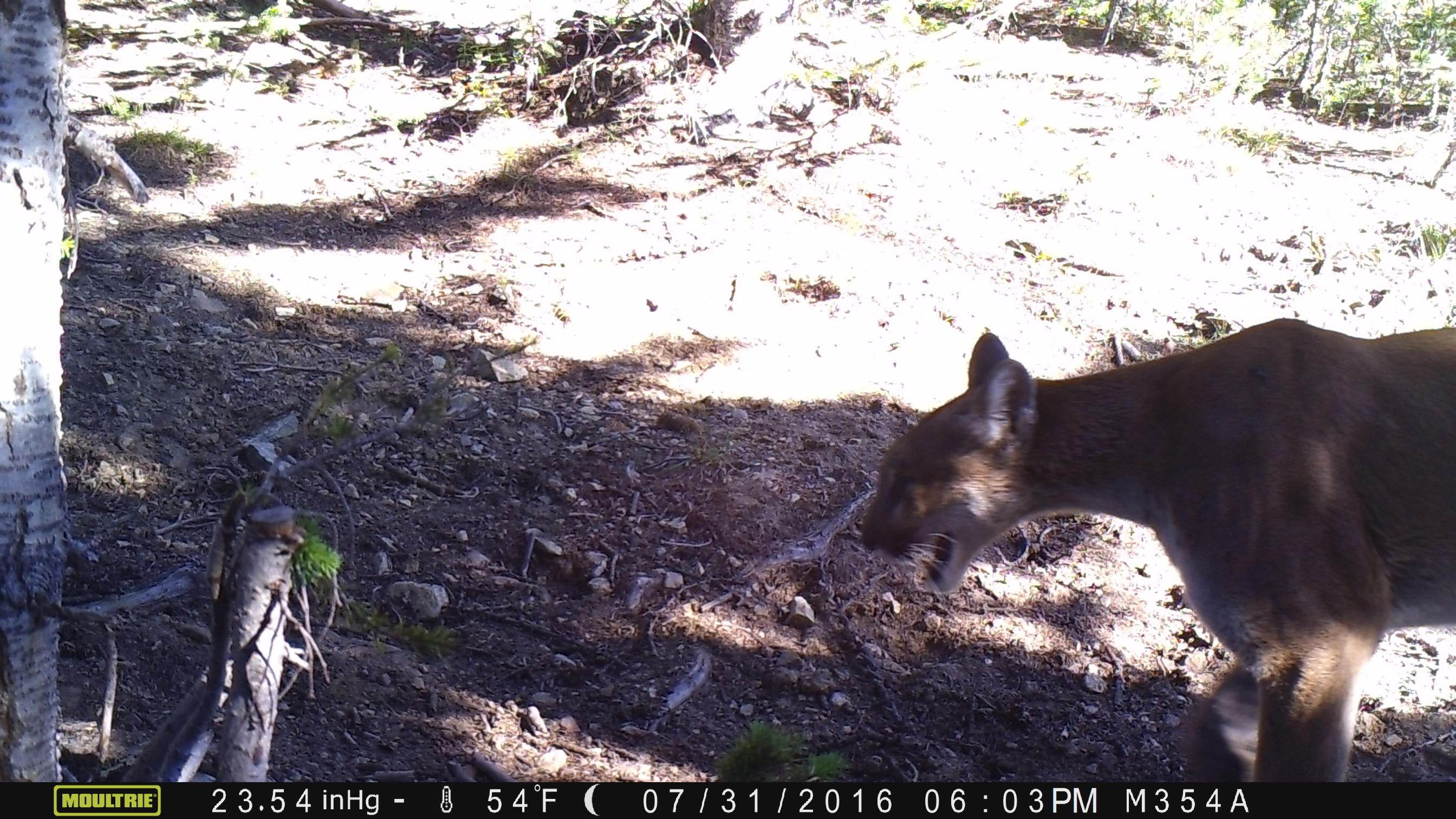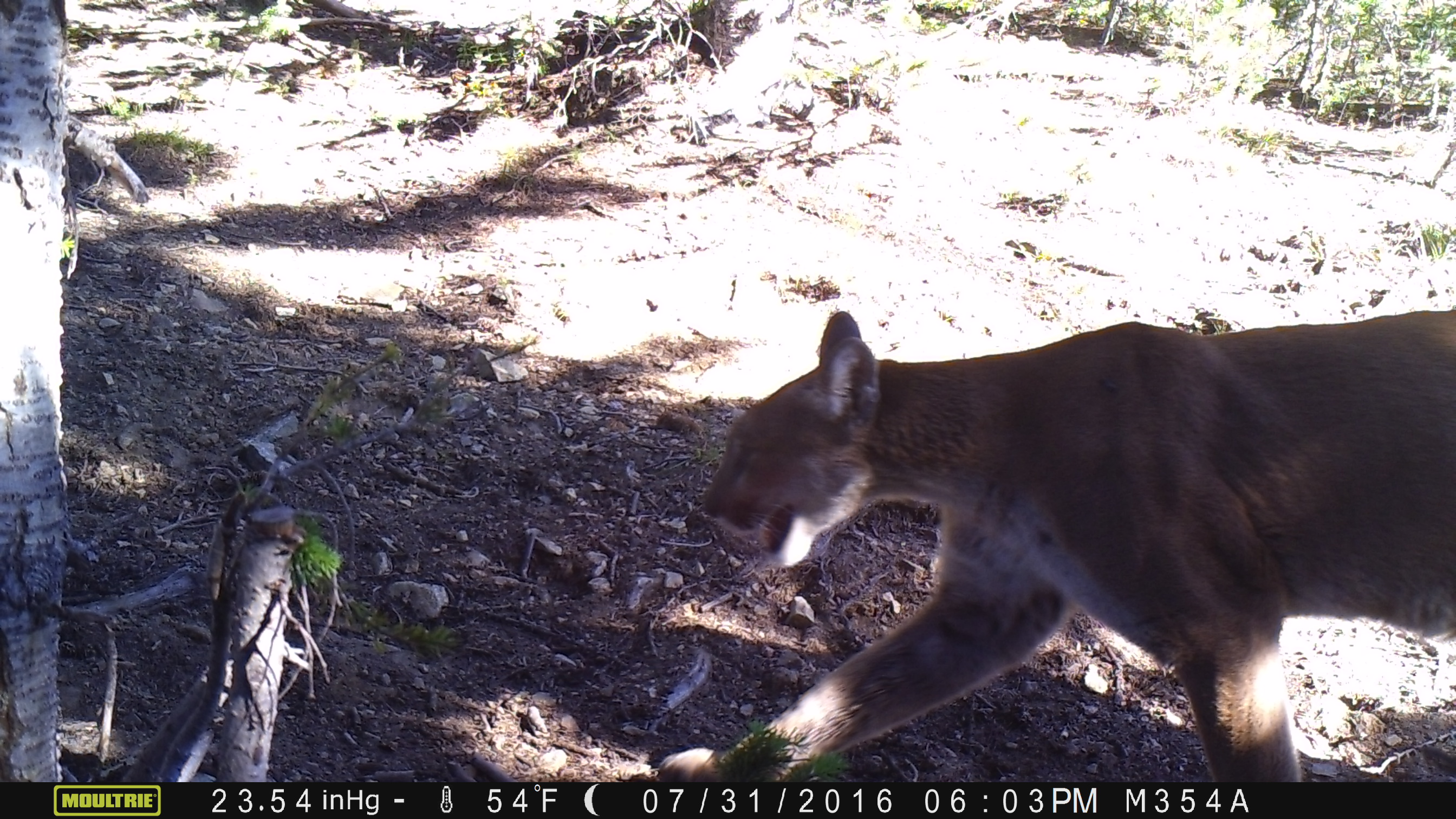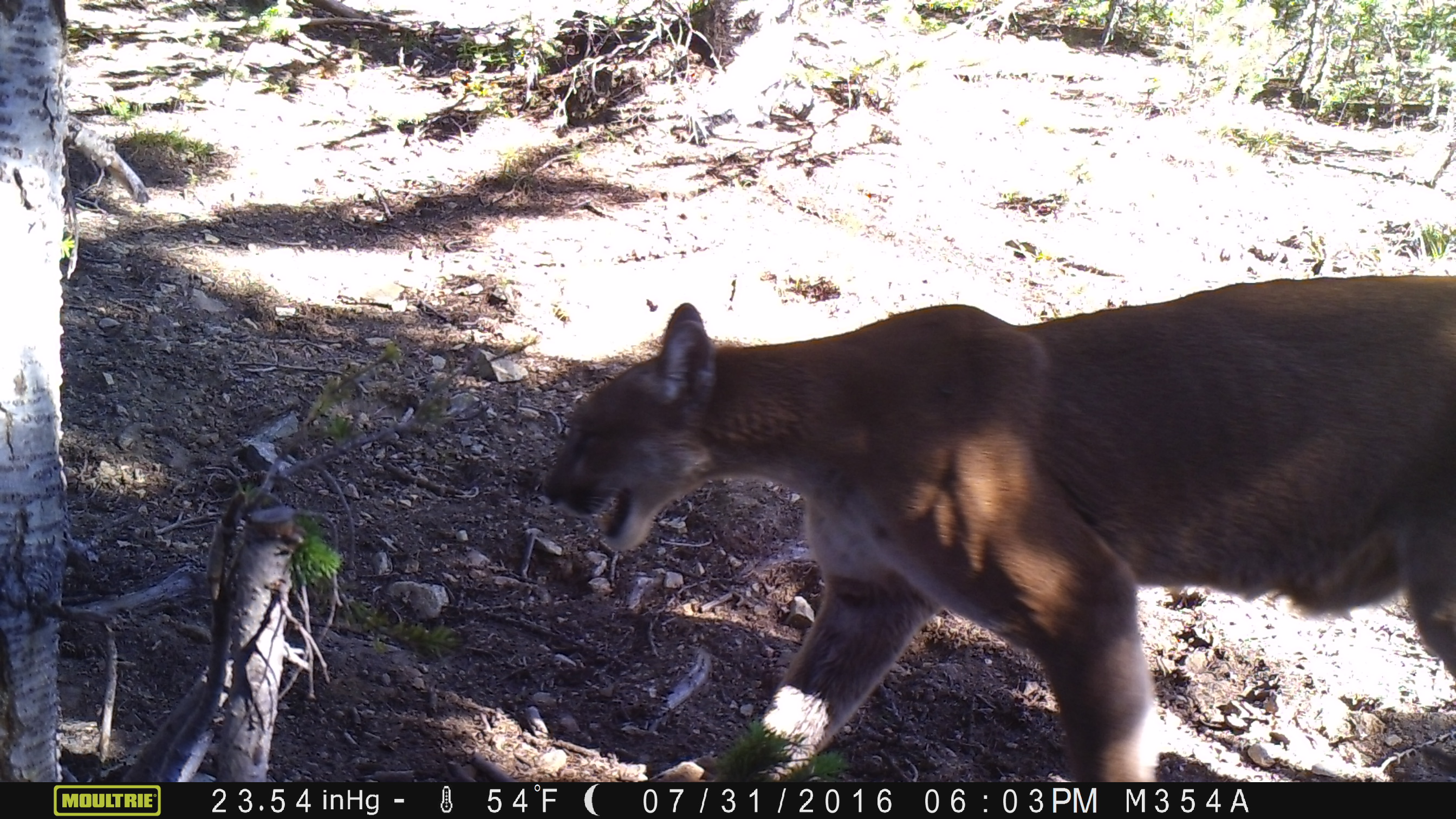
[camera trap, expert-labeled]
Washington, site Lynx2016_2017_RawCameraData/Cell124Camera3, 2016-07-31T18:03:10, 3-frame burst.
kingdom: Animalia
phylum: Chordata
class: Mammalia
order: Carnivora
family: Felidae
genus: Puma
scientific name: Puma concolor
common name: mountain lion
Puma concolor (mountain lion). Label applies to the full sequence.